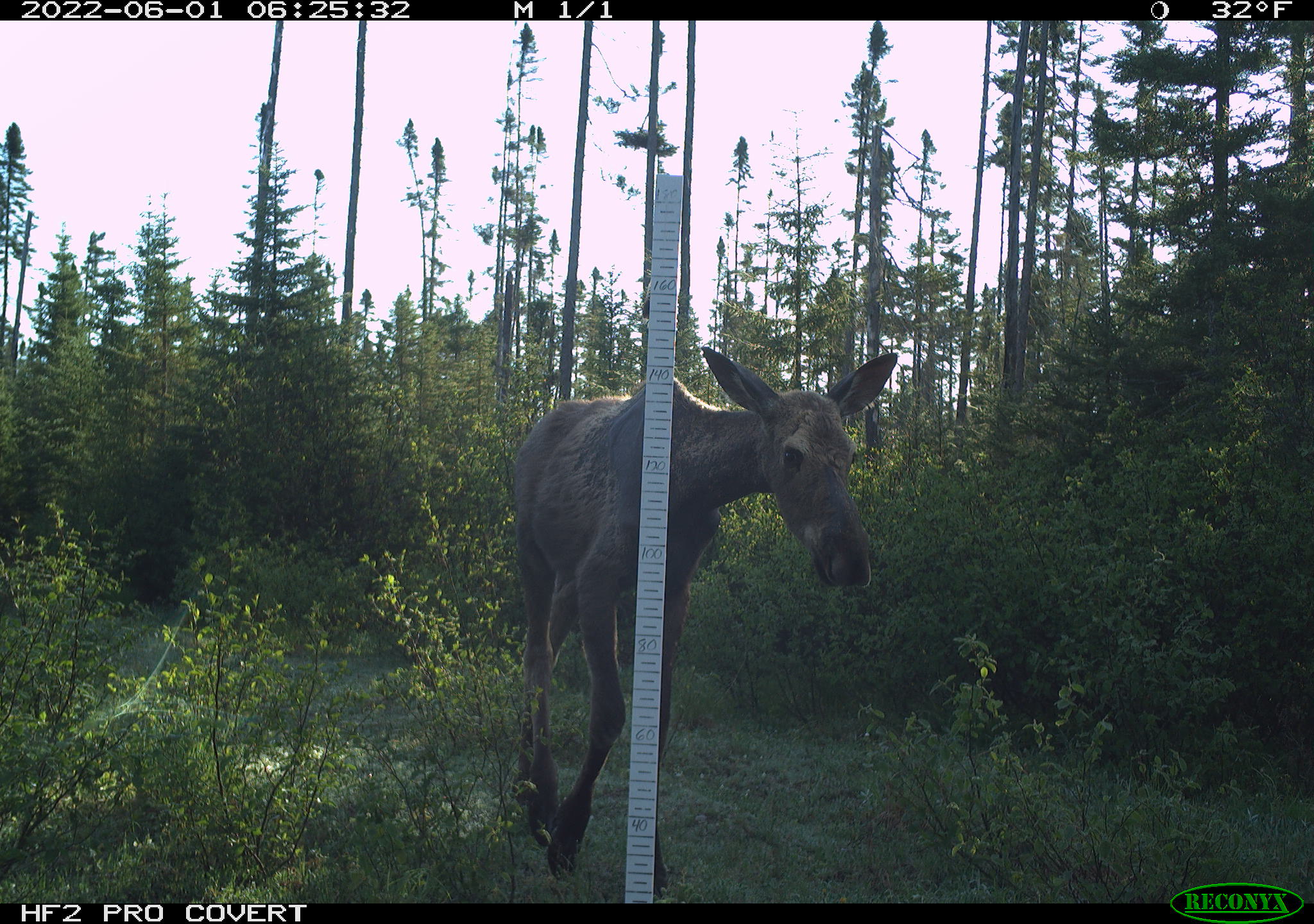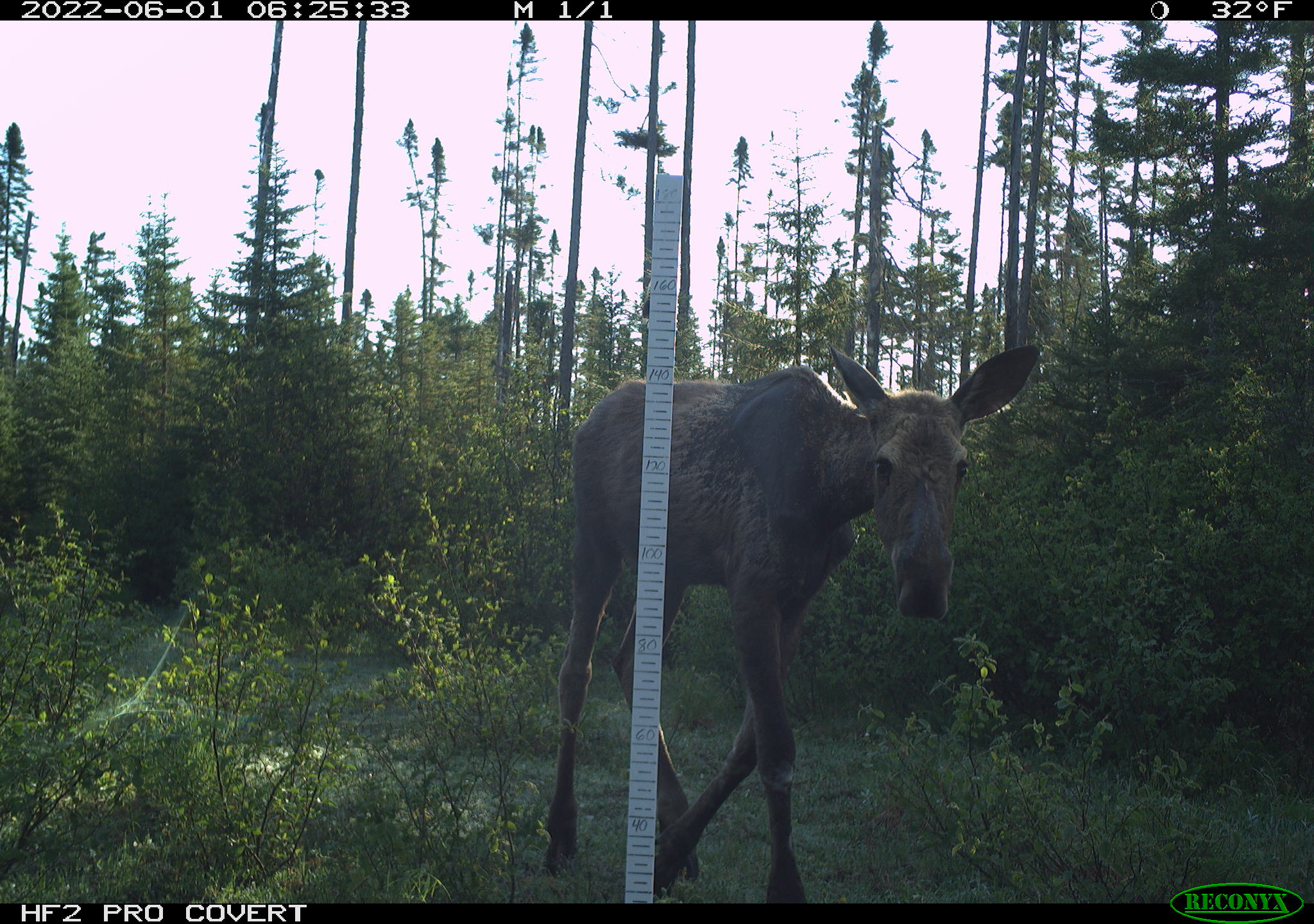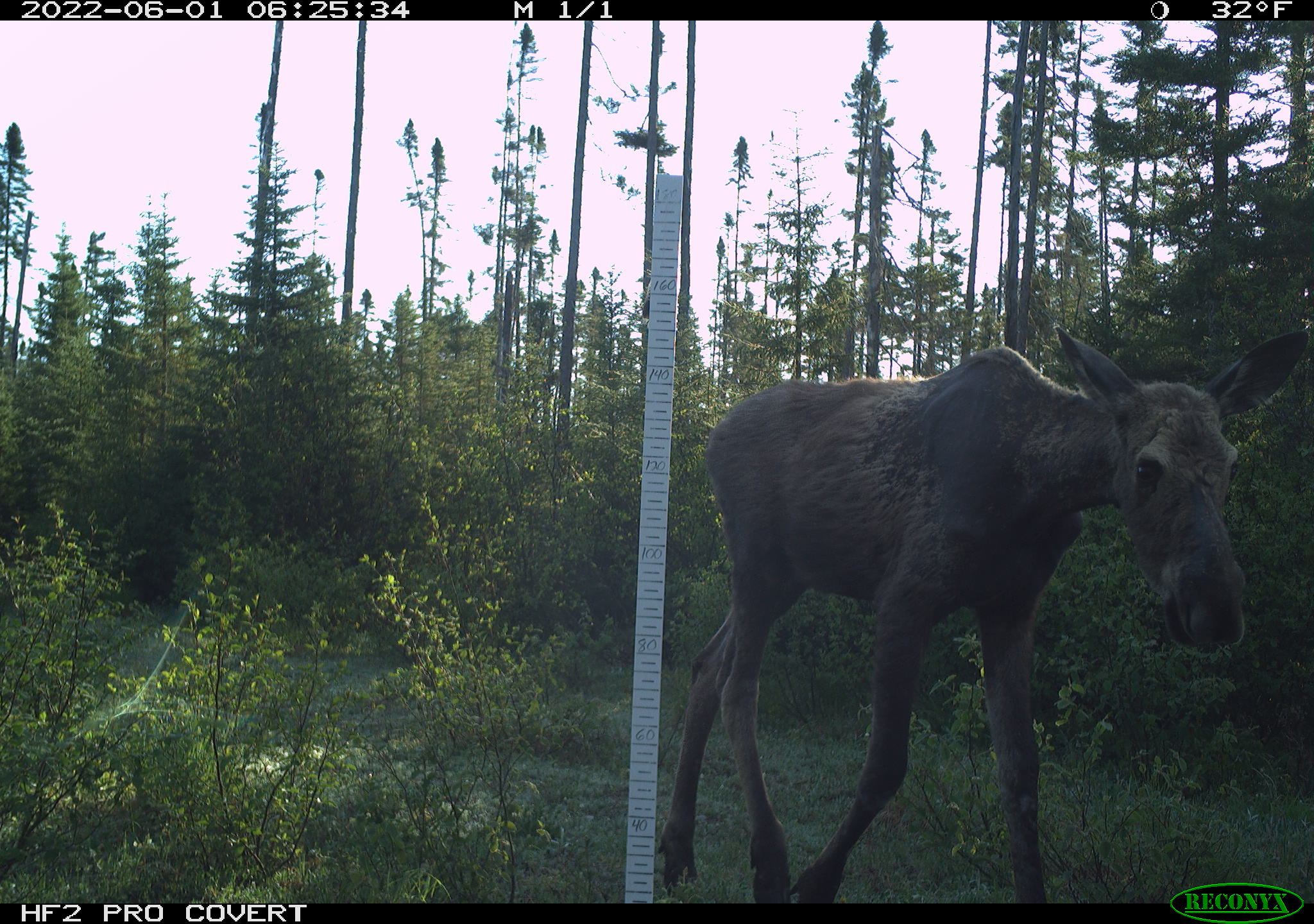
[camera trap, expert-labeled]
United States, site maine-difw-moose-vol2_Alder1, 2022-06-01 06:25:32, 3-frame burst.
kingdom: Animalia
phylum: Chordata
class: Mammalia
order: Artiodactyla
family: Cervidae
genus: Alces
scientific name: Alces alces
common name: moose